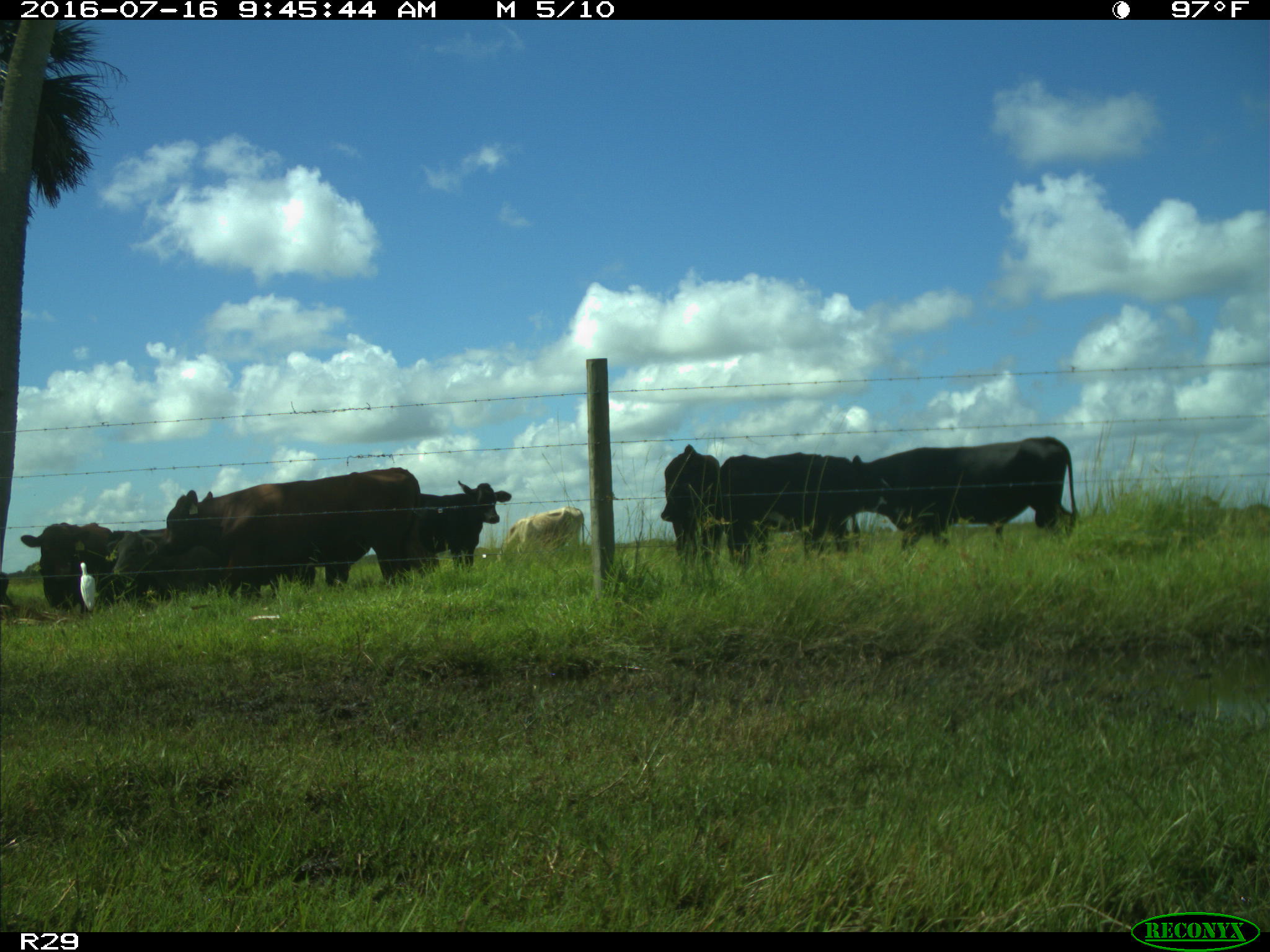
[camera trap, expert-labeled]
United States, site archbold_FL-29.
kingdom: Animalia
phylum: Chordata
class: Mammalia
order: Artiodactyla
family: Bovidae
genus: Bos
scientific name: Bos taurus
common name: domestic cow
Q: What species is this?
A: Bos taurus (domestic cow).